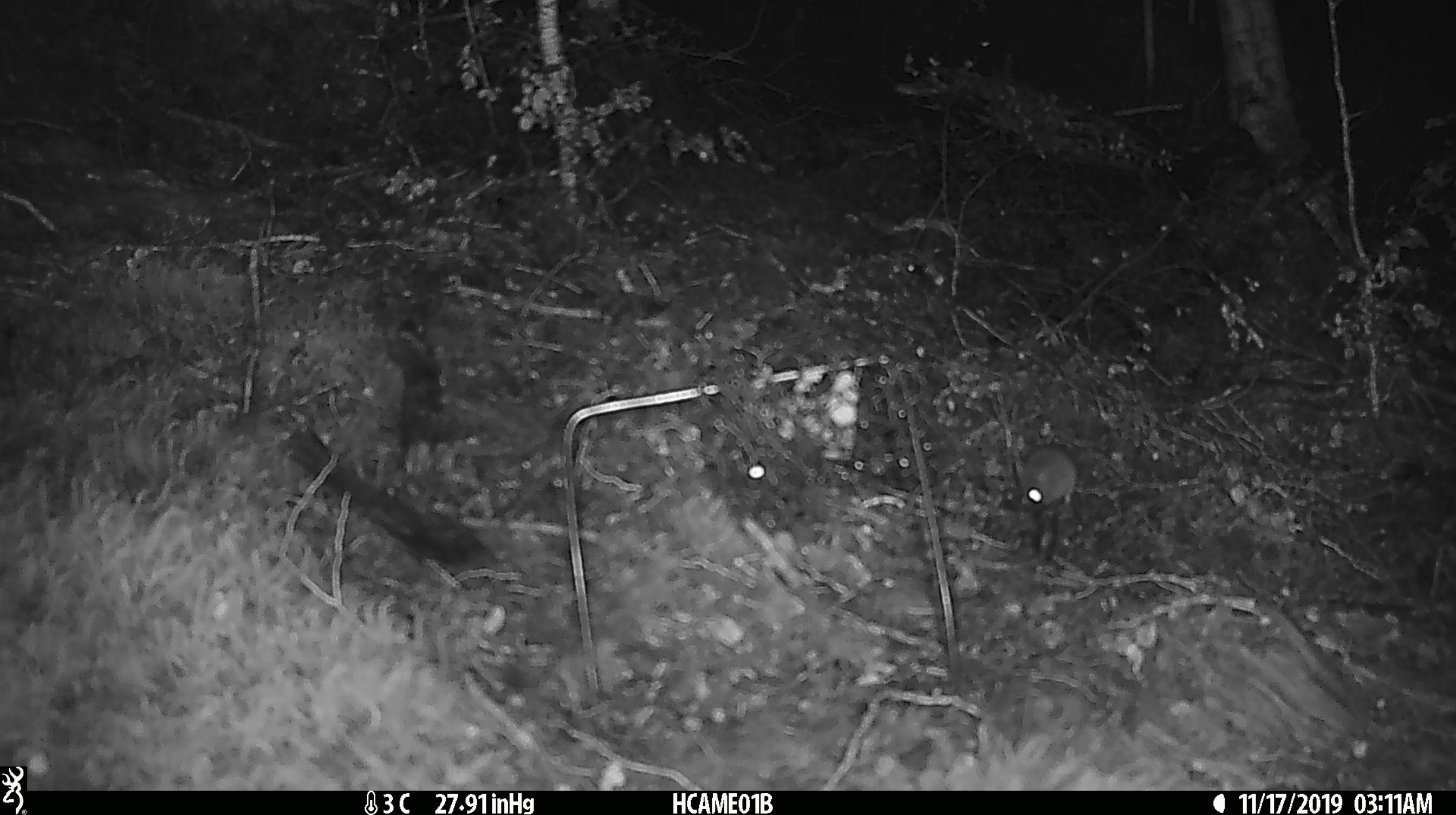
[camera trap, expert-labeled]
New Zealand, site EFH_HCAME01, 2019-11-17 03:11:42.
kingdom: Animalia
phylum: Chordata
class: Mammalia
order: Rodentia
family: Muridae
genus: Mus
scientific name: Mus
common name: mouse